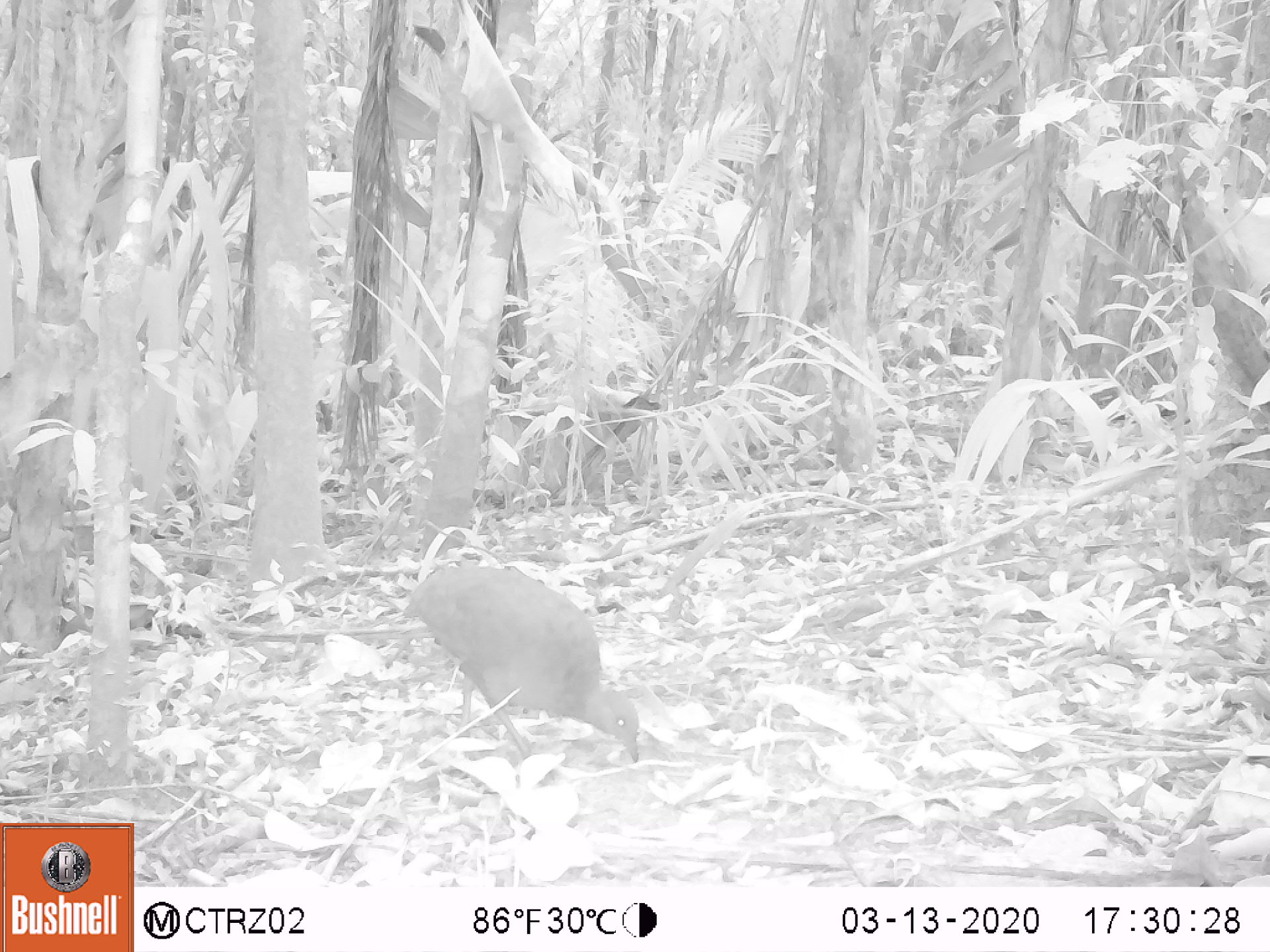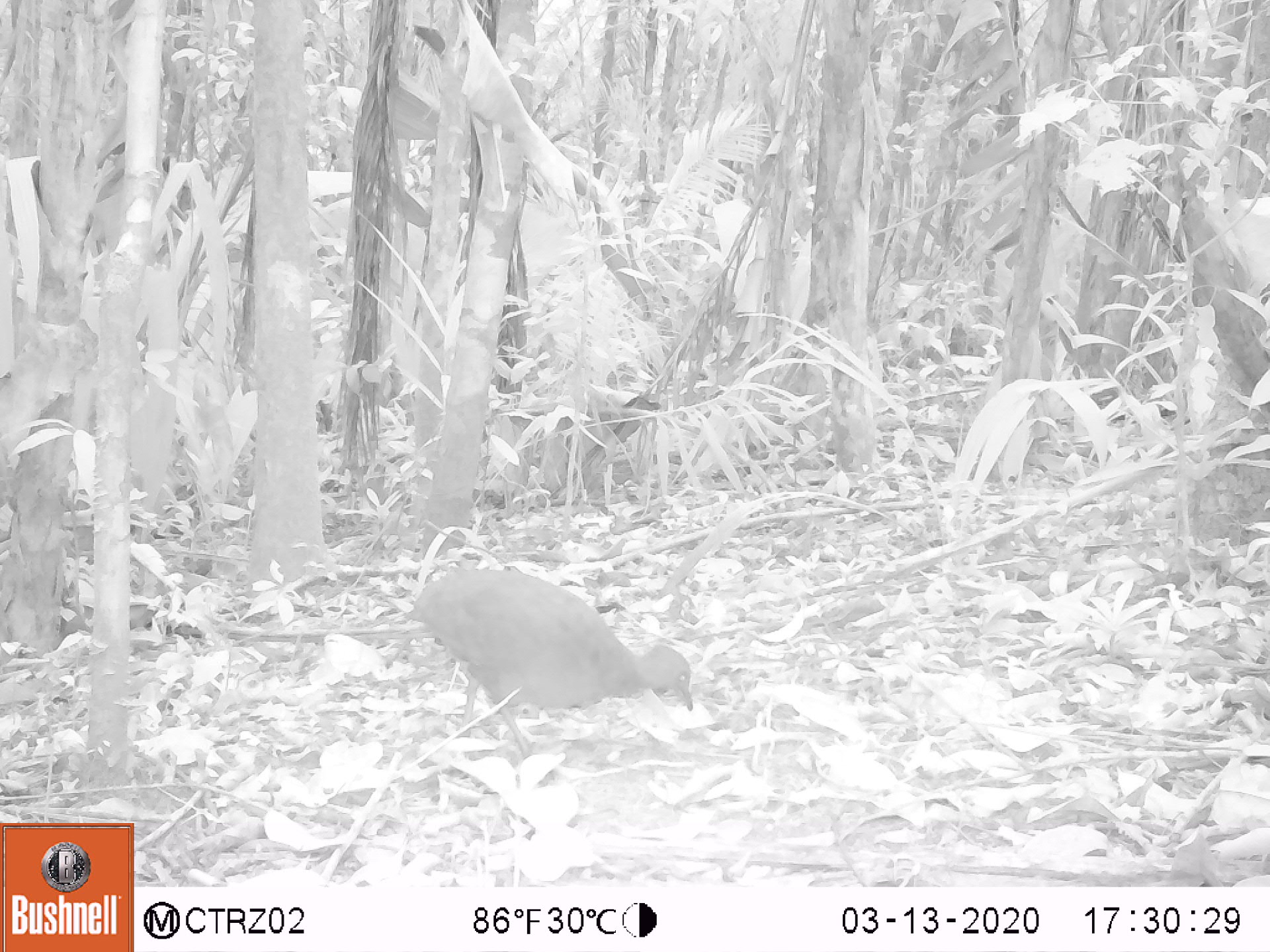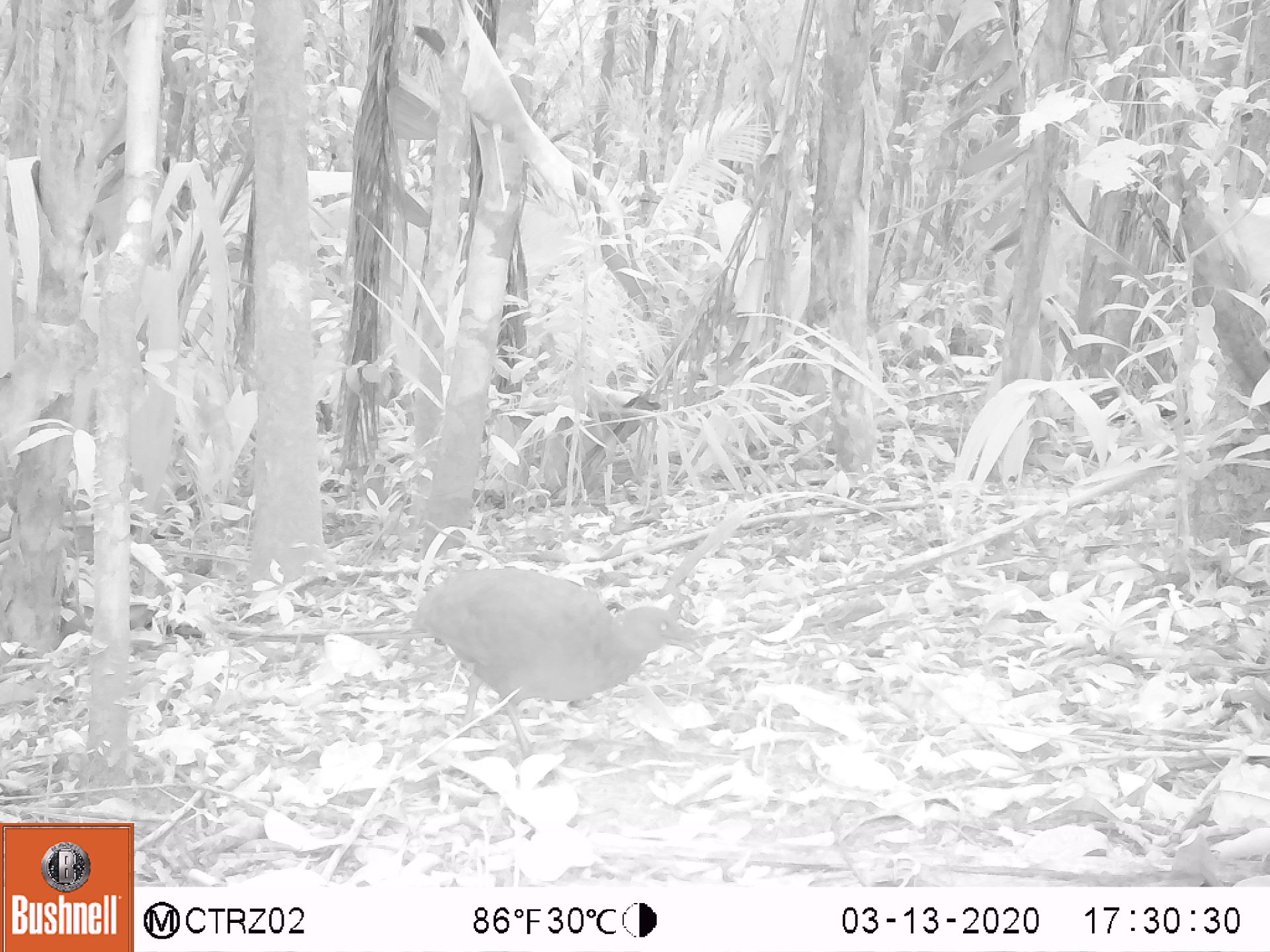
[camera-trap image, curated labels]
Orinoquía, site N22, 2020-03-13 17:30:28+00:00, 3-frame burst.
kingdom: Animalia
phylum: Chordata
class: Aves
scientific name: Aves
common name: bird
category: unknown bird